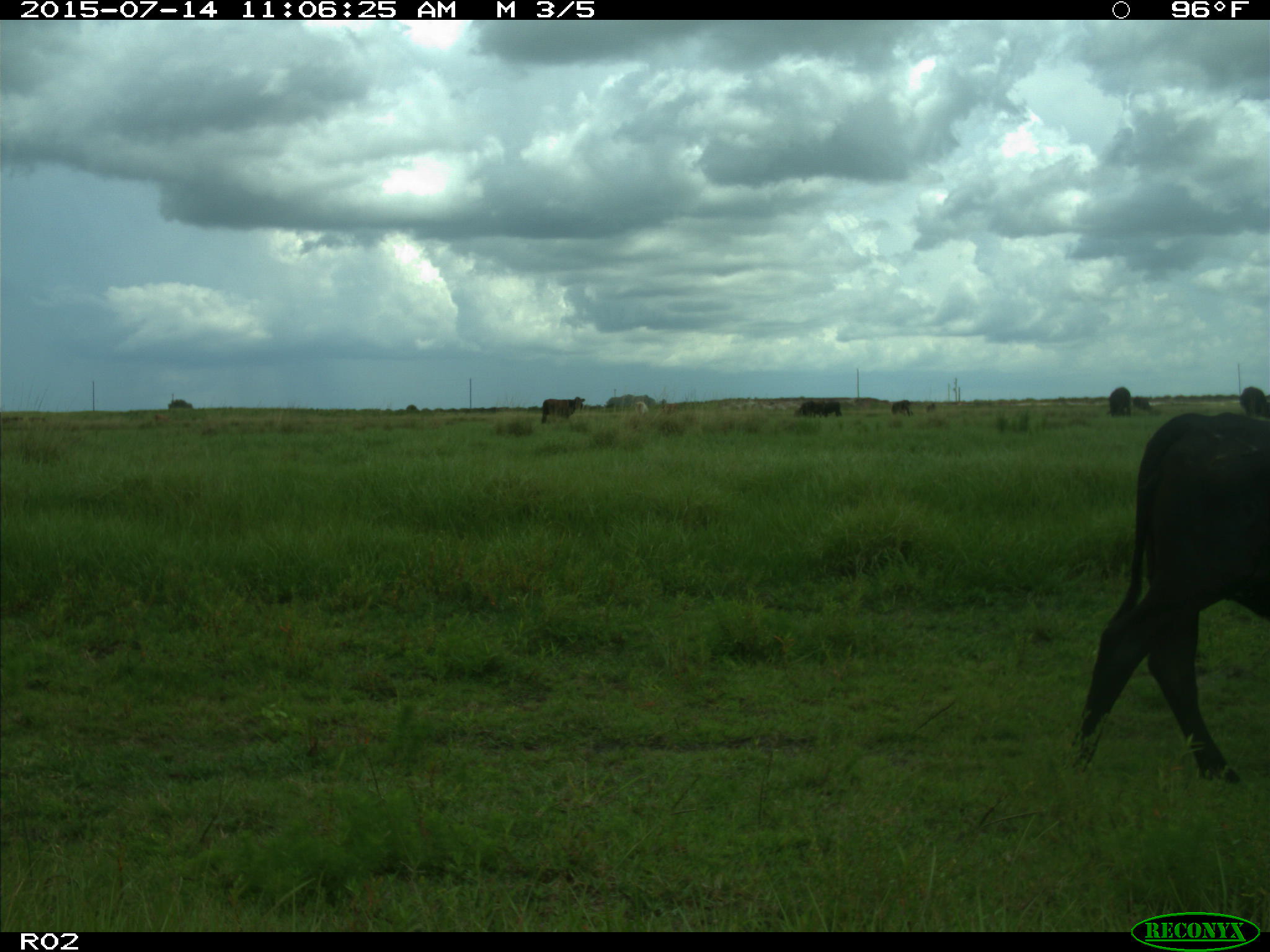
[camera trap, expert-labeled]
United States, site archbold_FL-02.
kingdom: Animalia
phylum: Chordata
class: Mammalia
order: Artiodactyla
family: Bovidae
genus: Bos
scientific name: Bos taurus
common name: domestic cow